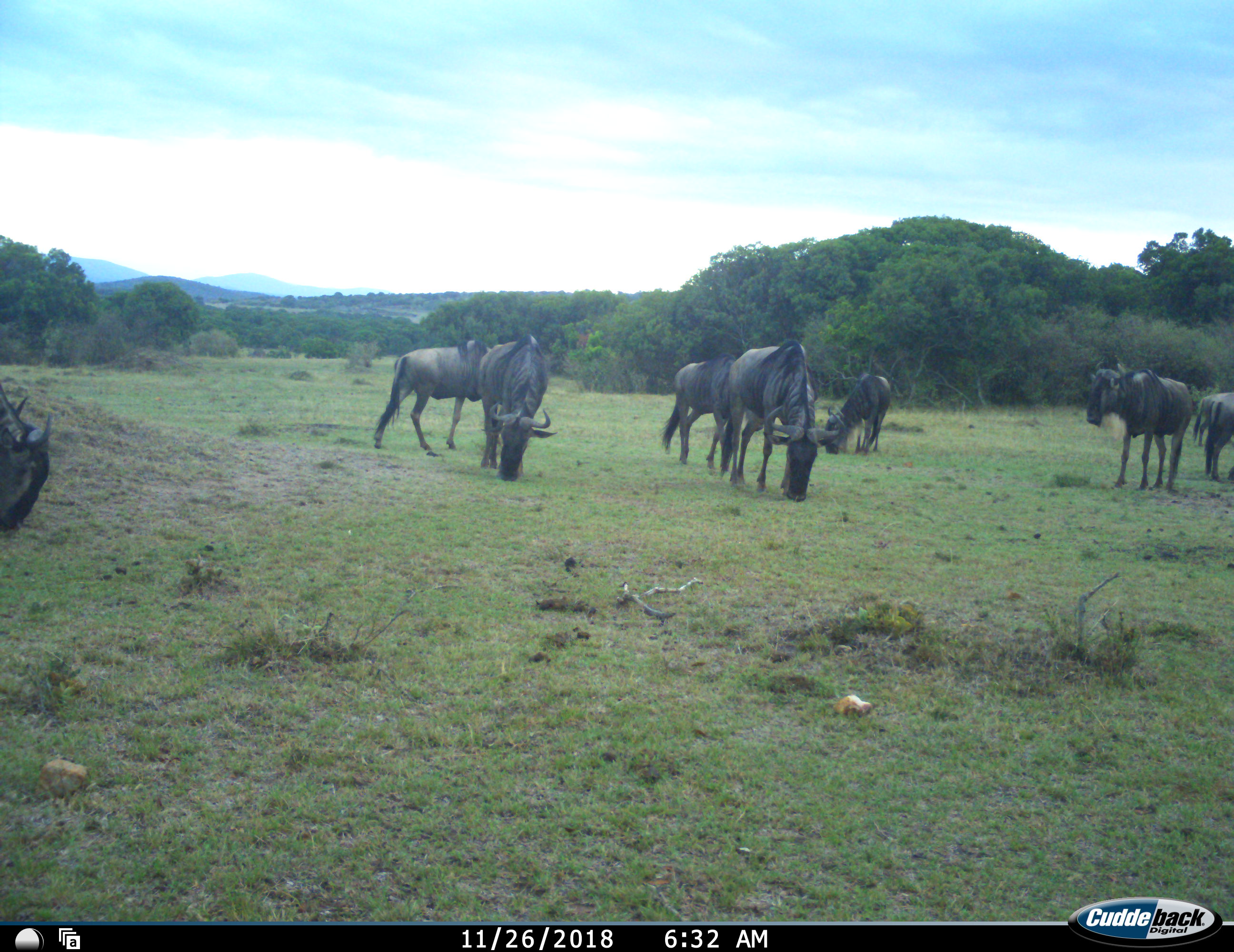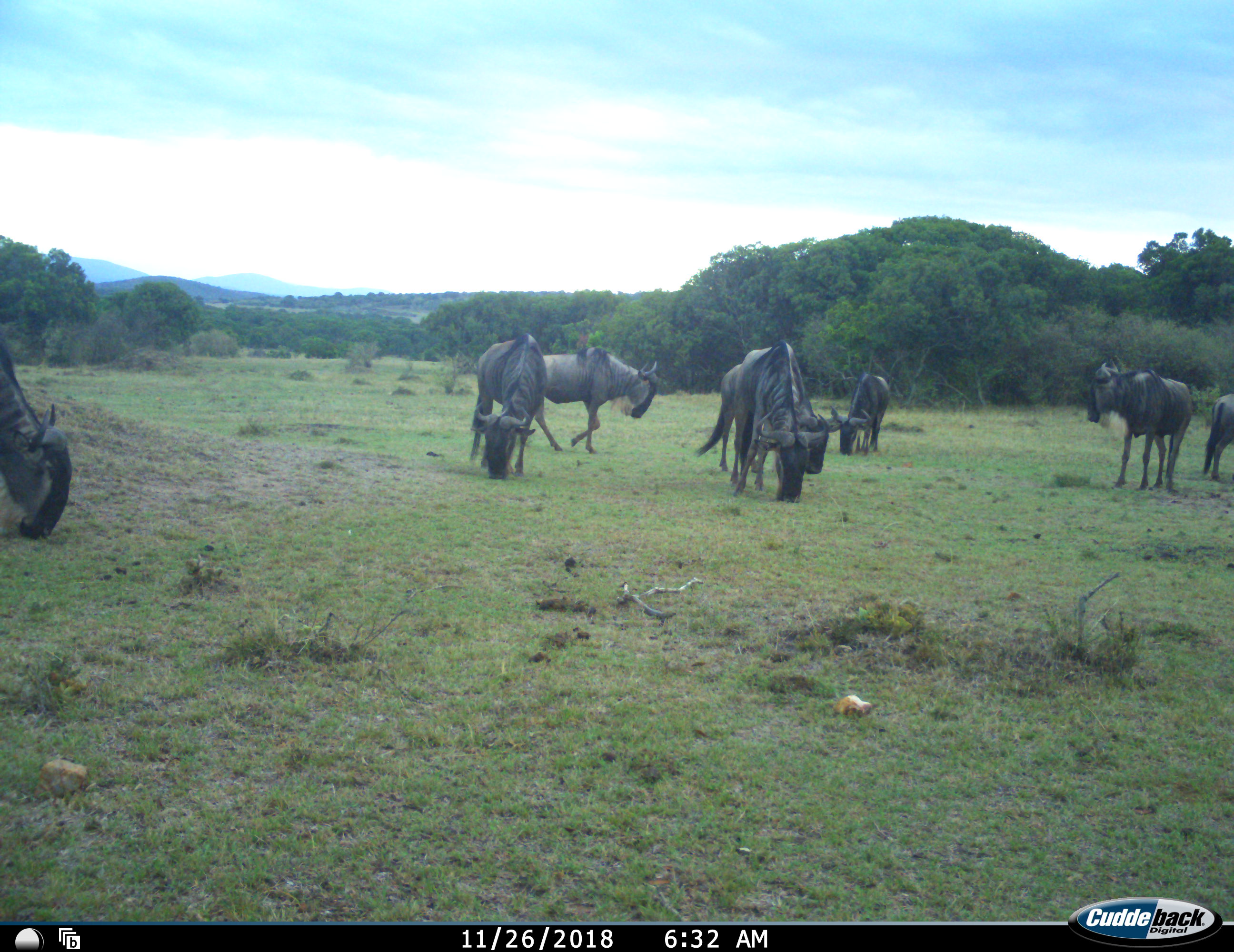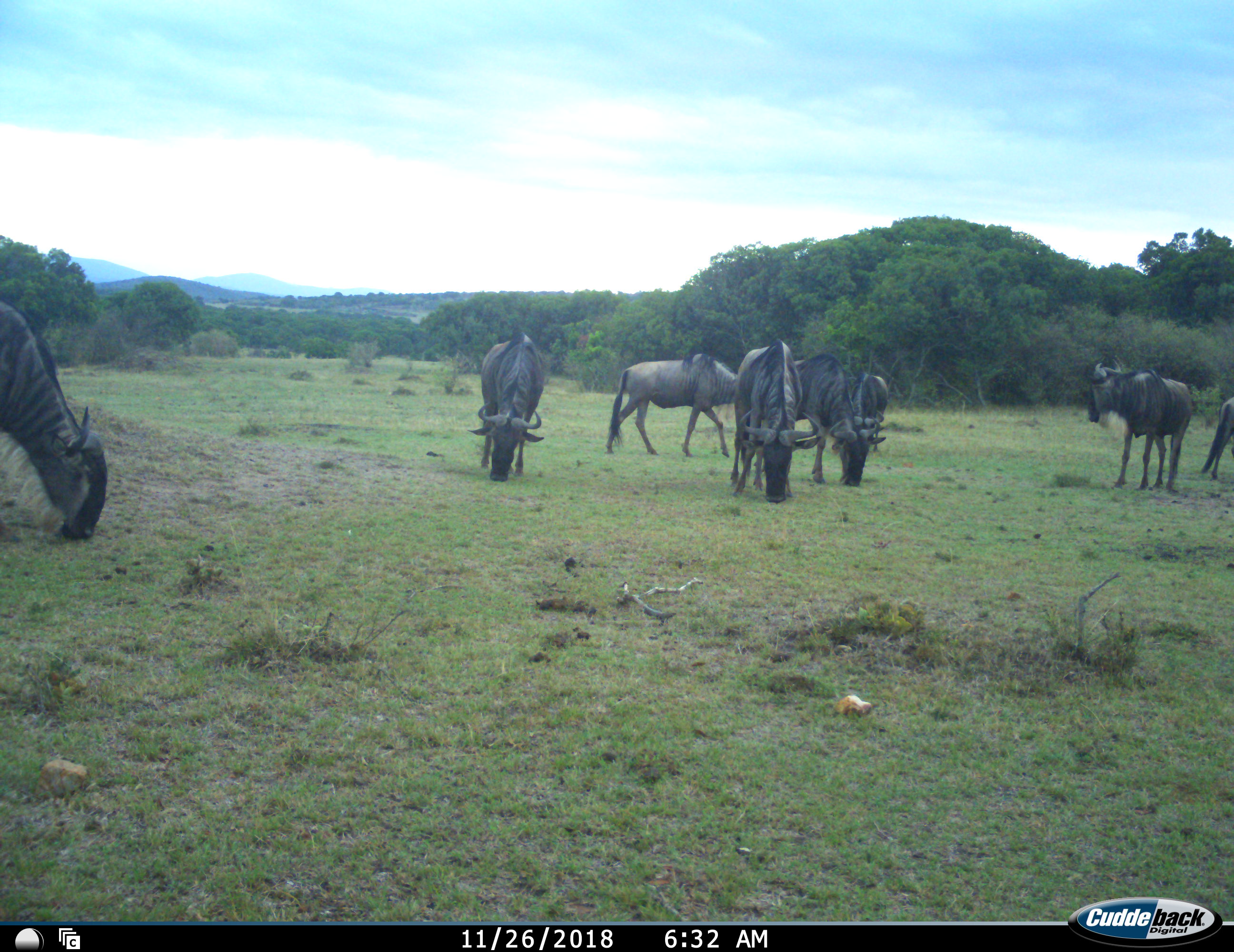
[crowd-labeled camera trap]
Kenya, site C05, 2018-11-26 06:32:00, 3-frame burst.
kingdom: Animalia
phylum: Chordata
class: Mammalia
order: Artiodactyla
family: Bovidae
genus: Connochaetes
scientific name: Connochaetes taurinus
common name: common wildebeest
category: wildebeest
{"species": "wildebeest (common wildebeest) (Connochaetes taurinus)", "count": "8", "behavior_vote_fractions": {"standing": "50%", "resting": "0%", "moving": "60%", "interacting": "0%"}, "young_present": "0%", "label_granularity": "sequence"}